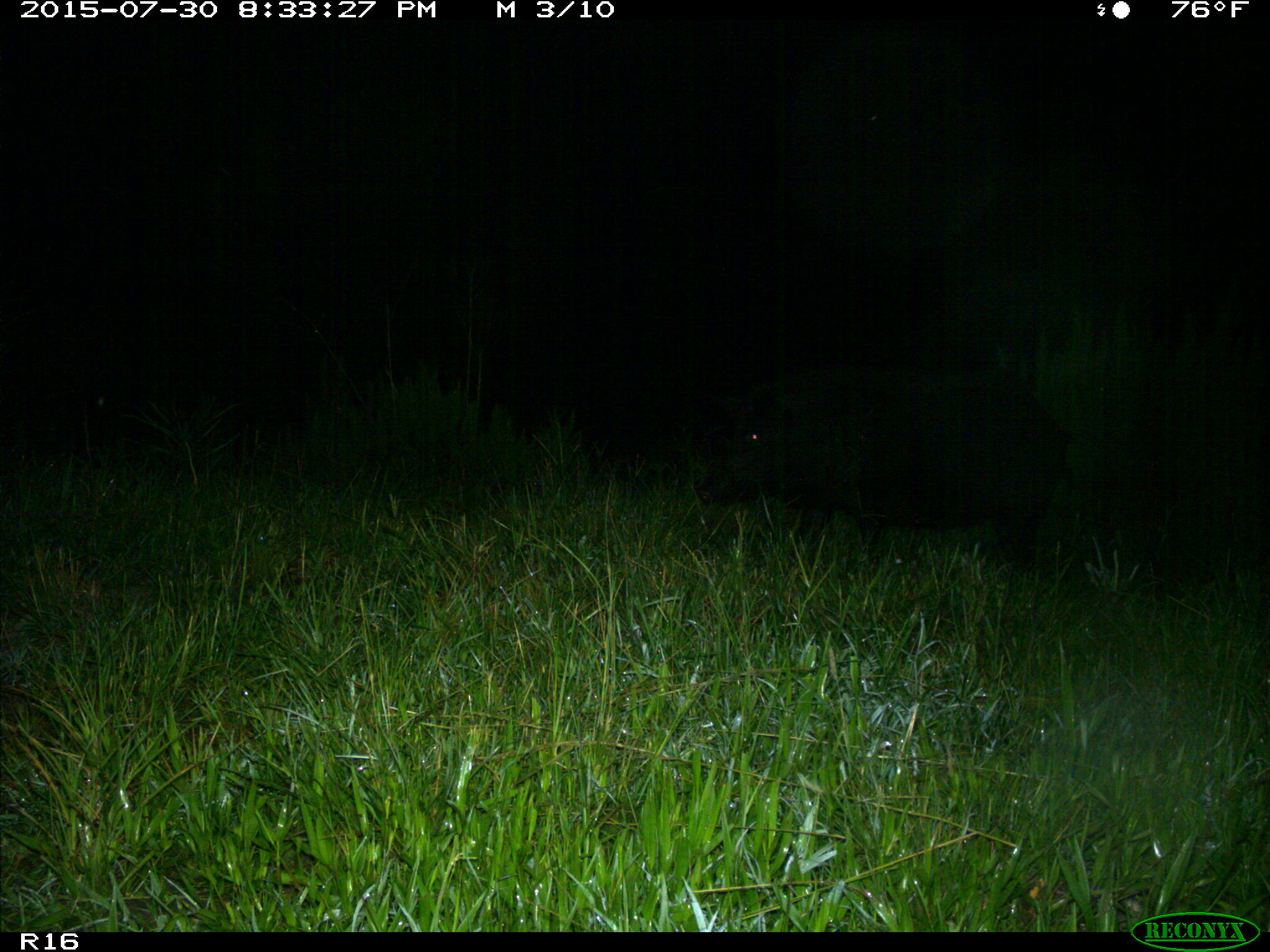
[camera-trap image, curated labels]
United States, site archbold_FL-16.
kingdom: Animalia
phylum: Chordata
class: Mammalia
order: Artiodactyla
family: Suidae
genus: Sus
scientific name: Sus scrofa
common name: wild boar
Sus scrofa (wild boar).